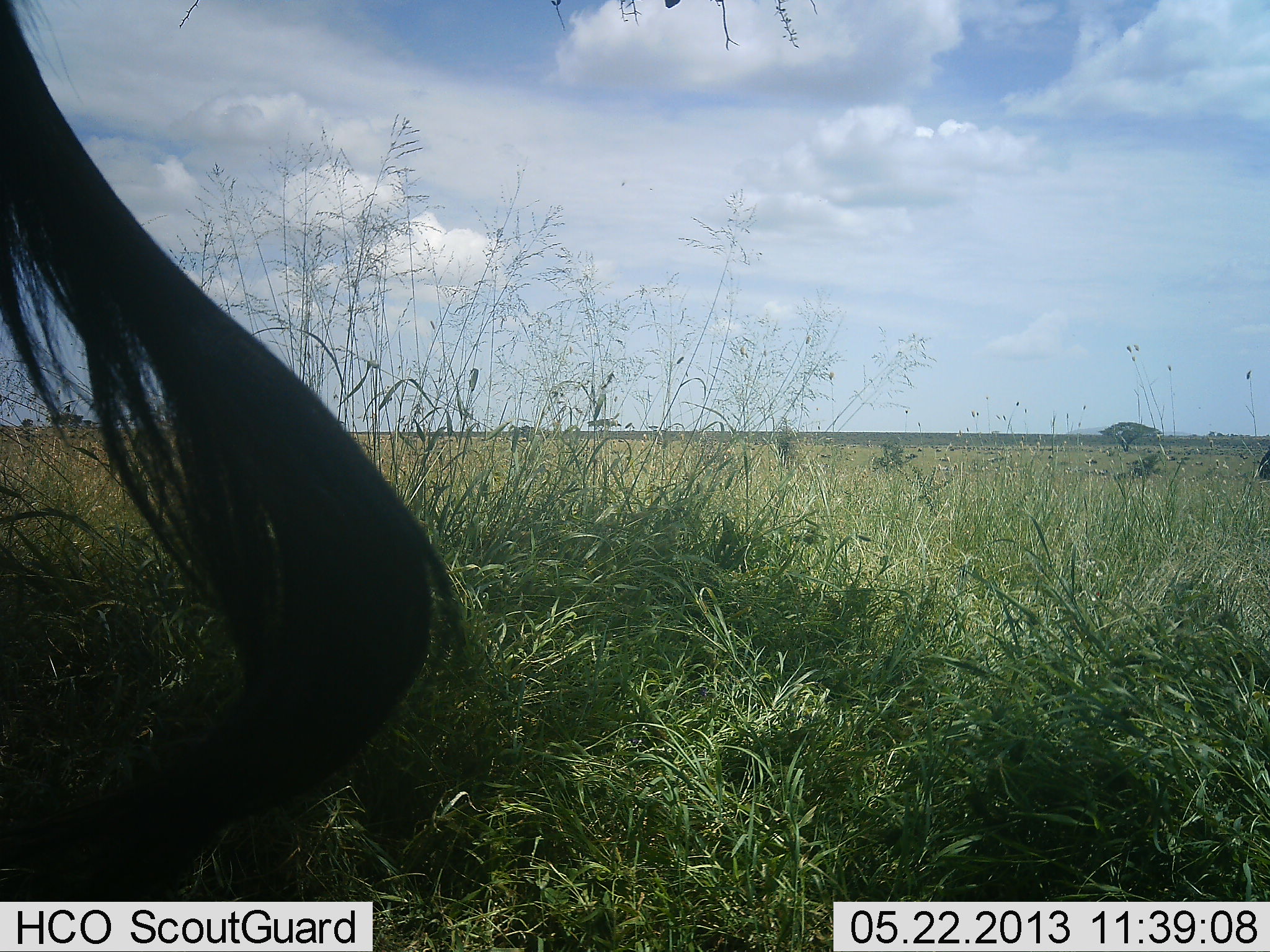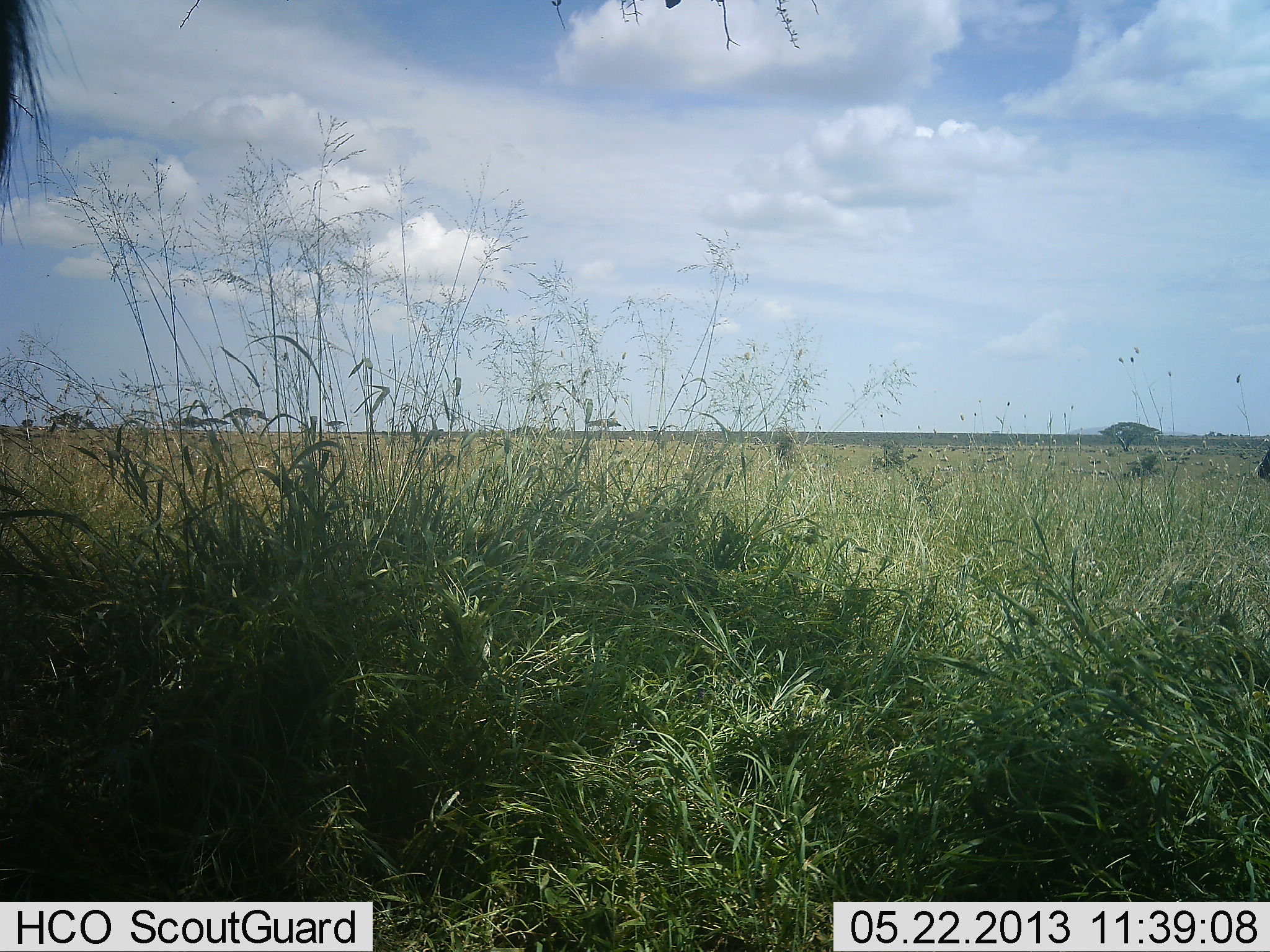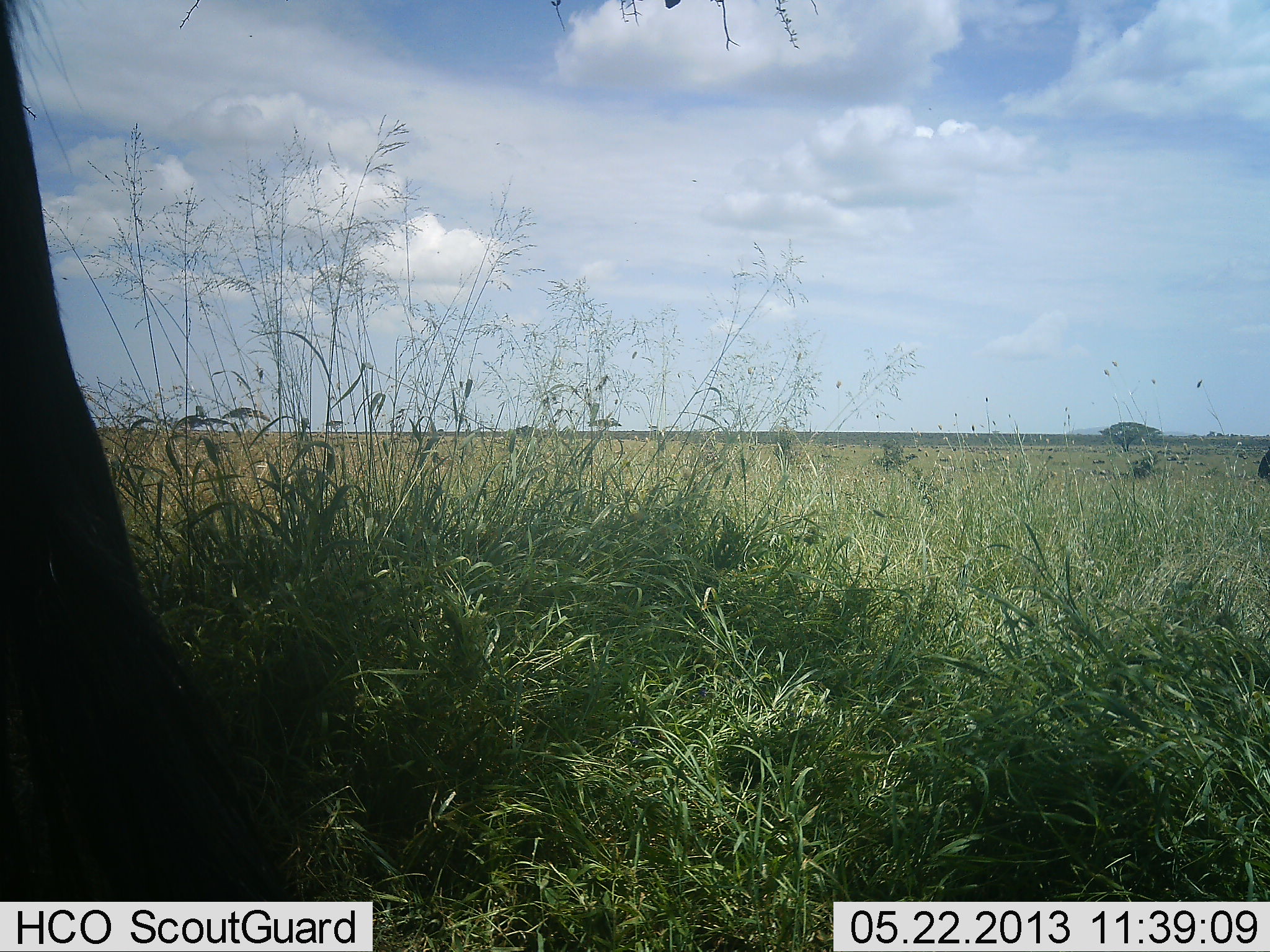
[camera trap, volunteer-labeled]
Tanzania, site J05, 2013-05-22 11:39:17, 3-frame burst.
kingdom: Animalia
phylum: Chordata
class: Mammalia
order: Artiodactyla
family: Bovidae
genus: Connochaetes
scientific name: Connochaetes taurinus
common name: blue wildebeest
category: wildebeest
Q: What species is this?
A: Wildebeest (blue wildebeest) (Connochaetes taurinus).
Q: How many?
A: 1.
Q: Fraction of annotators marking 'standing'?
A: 86%.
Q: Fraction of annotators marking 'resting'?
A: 0%.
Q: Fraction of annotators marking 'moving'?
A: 14%.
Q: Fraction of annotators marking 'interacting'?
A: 0%.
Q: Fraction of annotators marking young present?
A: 0%.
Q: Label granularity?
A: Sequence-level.